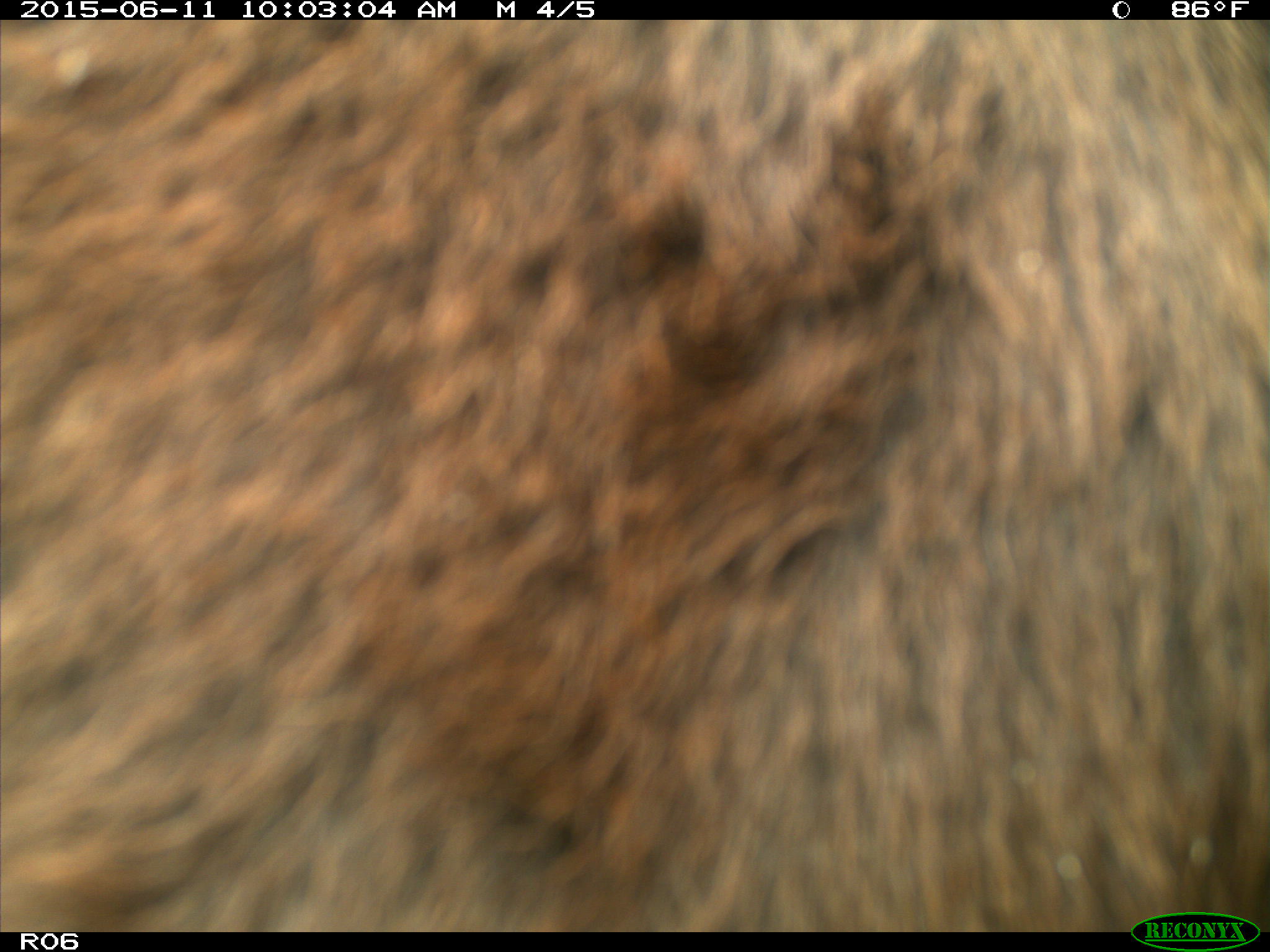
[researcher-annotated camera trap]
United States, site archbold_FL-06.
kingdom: Animalia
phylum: Chordata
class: Mammalia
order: Artiodactyla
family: Bovidae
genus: Bos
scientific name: Bos taurus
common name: domestic cow